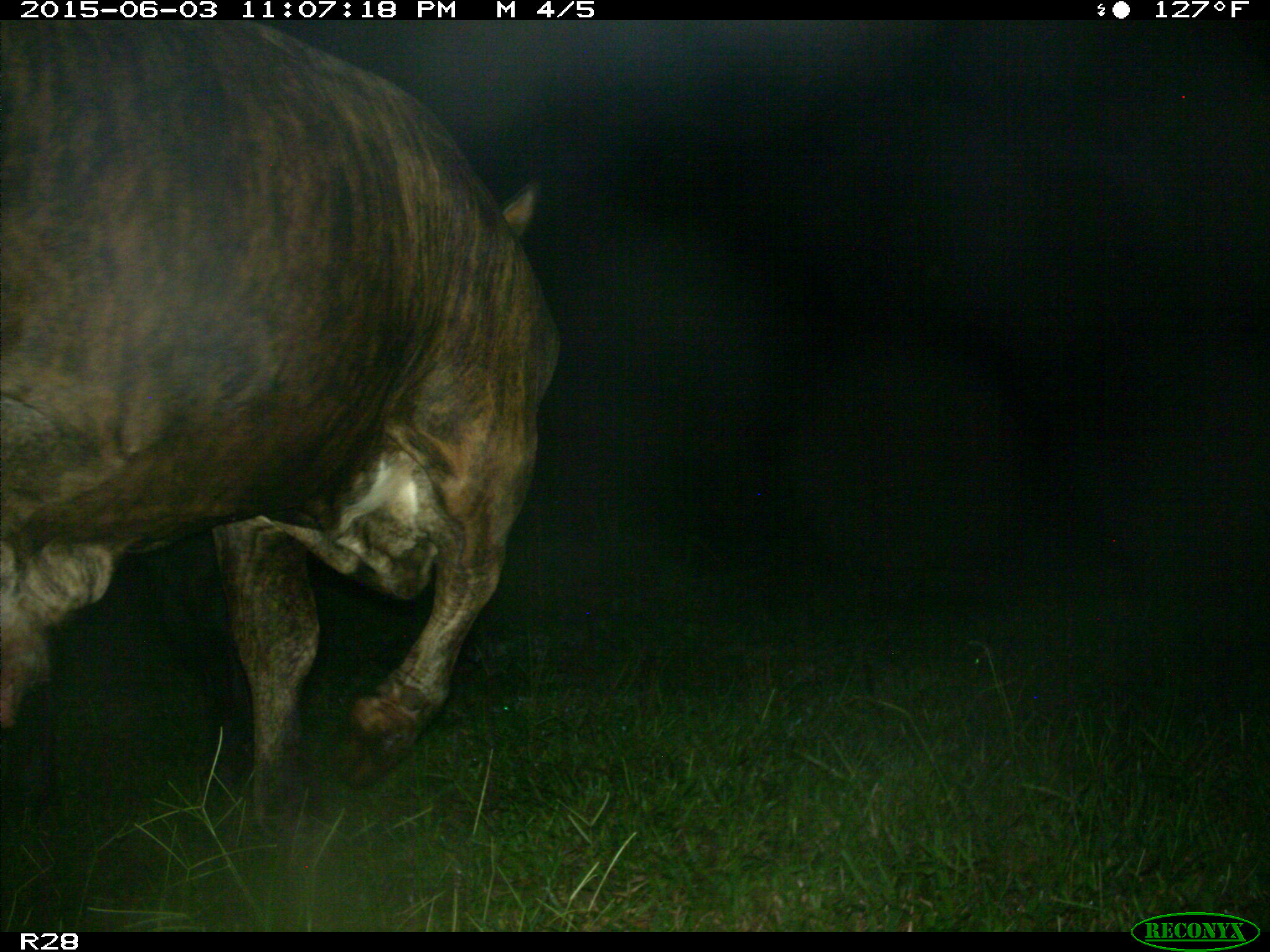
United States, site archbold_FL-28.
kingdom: Animalia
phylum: Chordata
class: Mammalia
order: Artiodactyla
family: Bovidae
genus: Bos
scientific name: Bos taurus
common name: domestic cow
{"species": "Bos taurus (domestic cow)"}